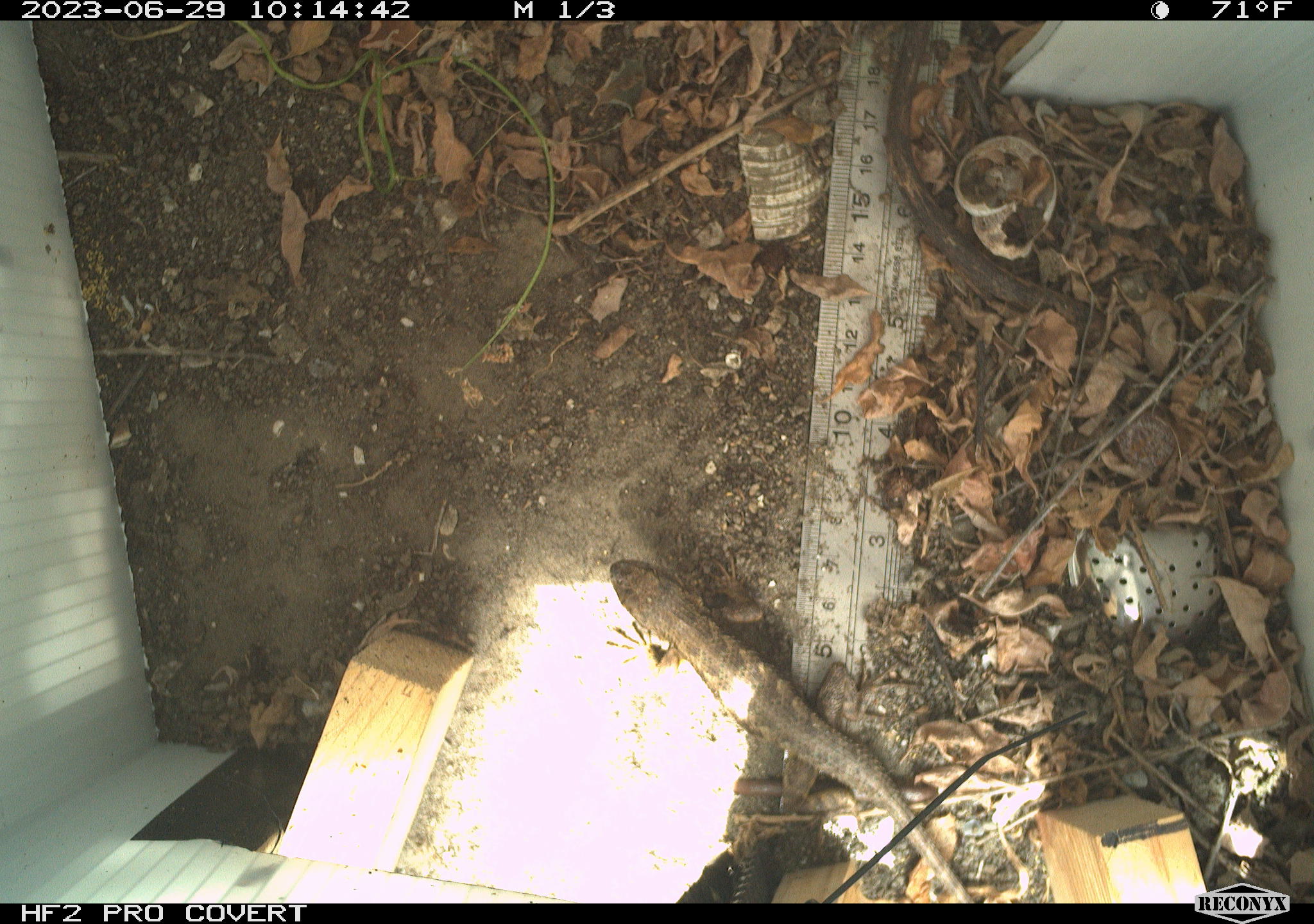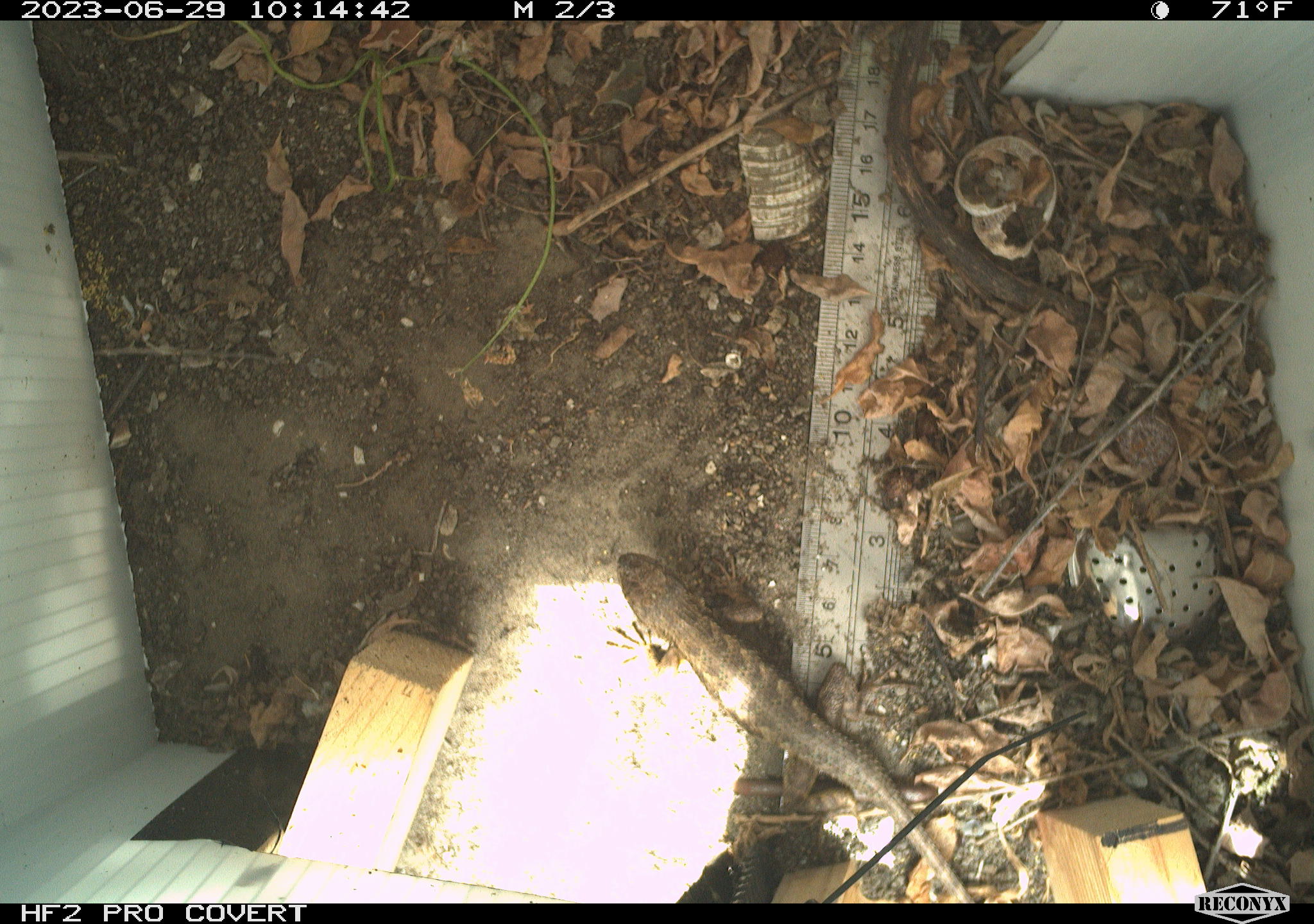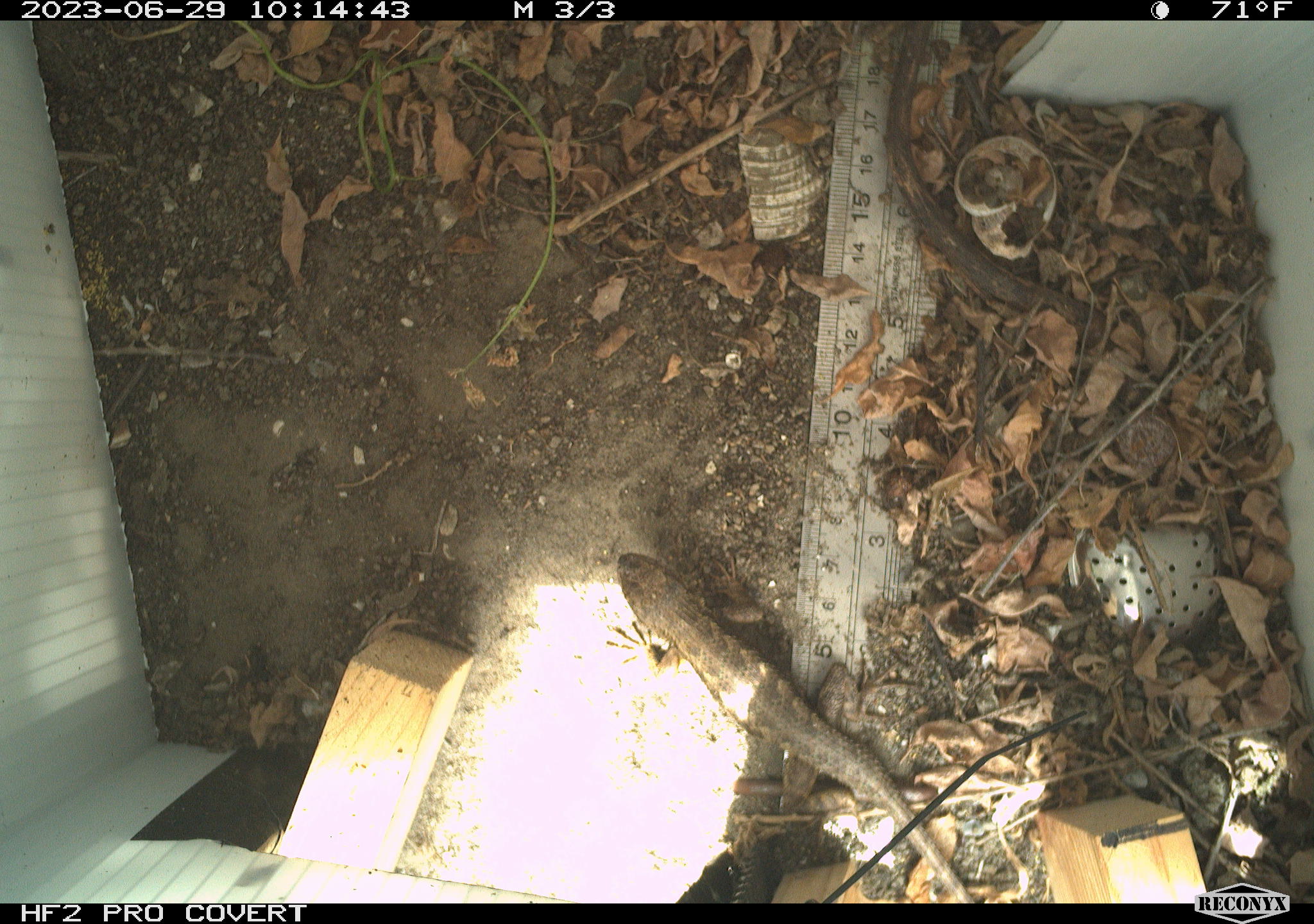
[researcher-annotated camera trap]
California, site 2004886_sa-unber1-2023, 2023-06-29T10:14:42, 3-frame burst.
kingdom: Animalia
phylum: Chordata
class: Reptilia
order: Squamata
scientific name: Squamata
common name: lizards and snakes